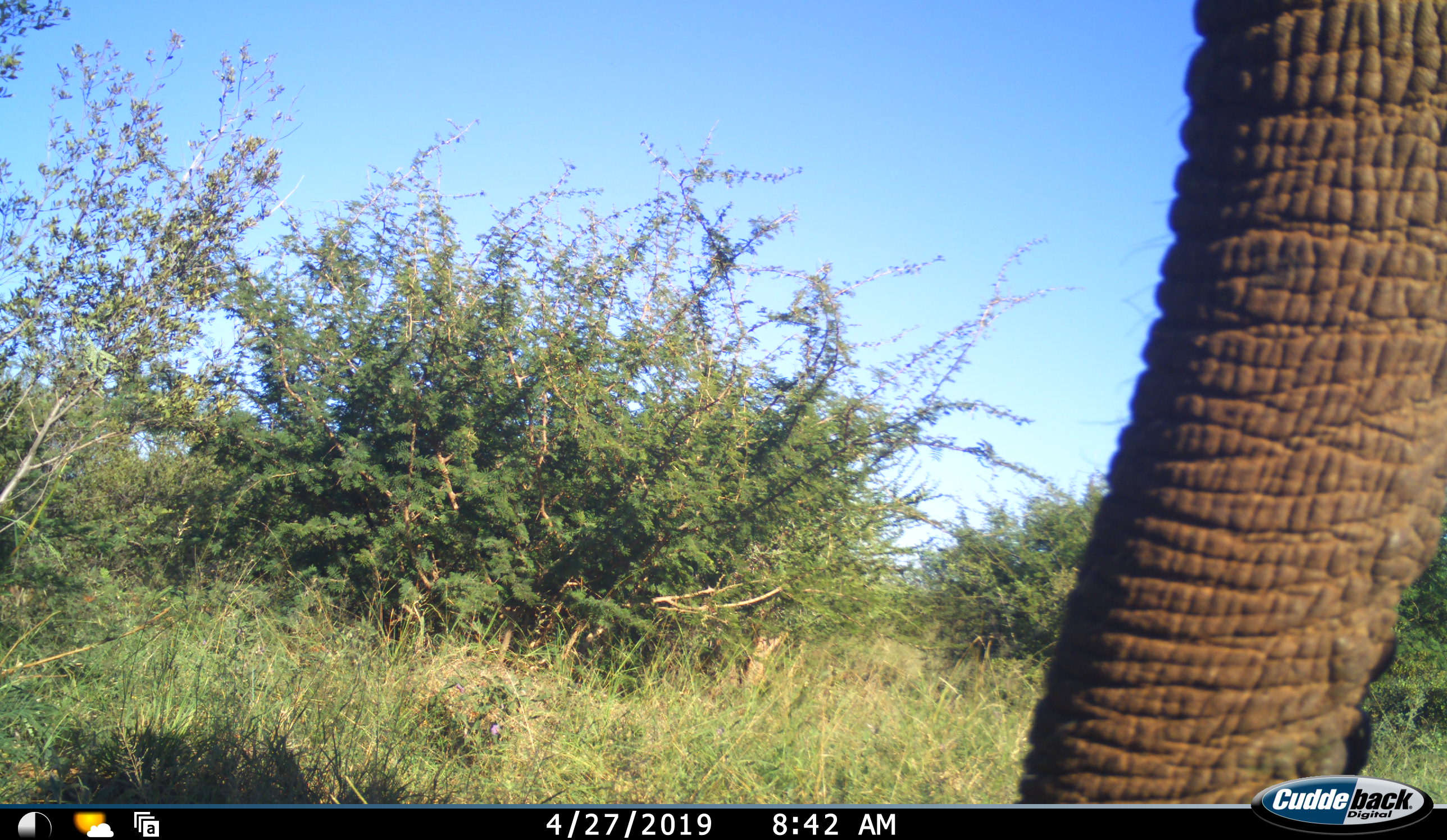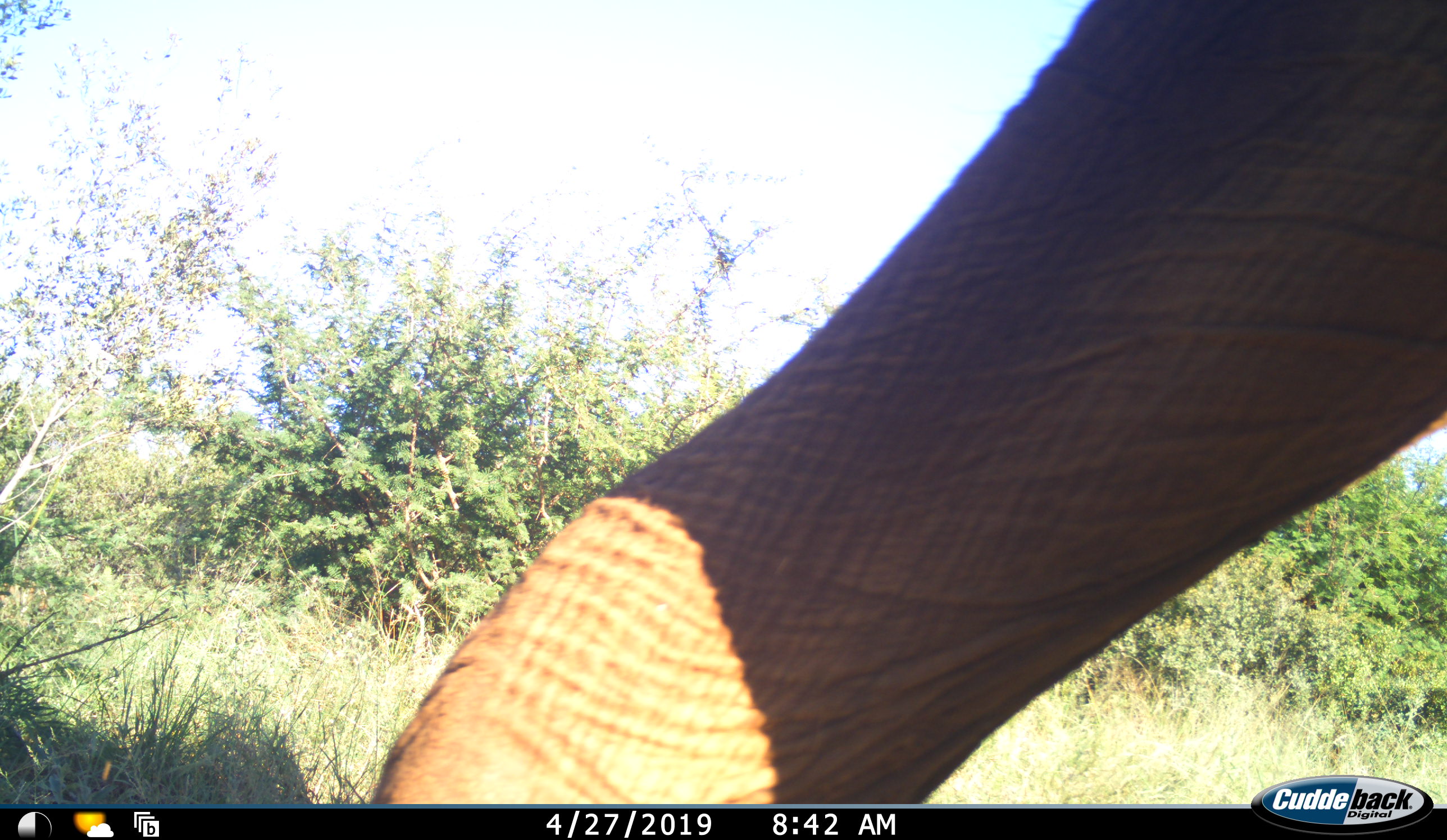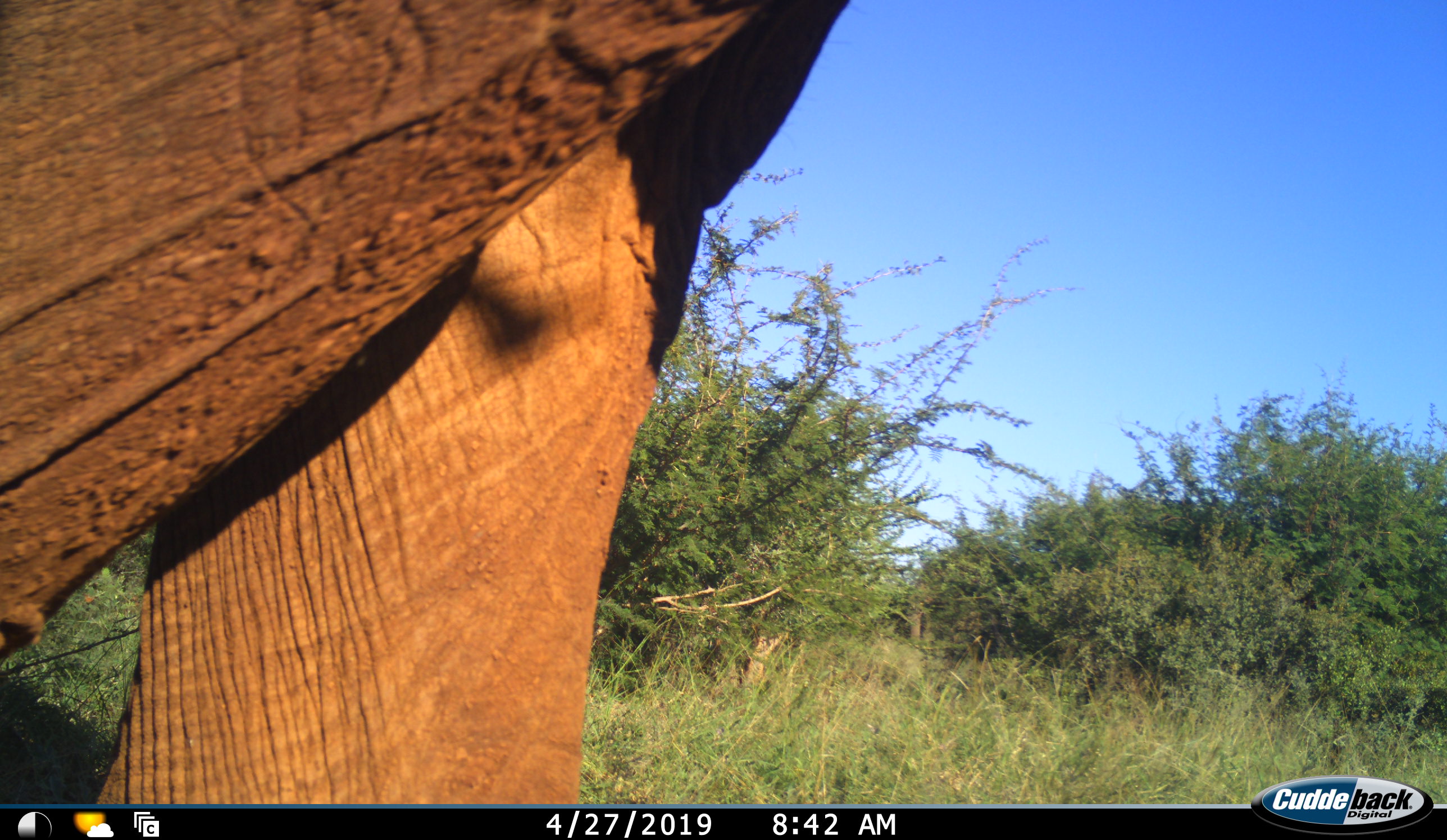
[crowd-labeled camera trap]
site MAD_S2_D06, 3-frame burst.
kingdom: Animalia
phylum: Chordata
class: Mammalia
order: Proboscidea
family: Elephantidae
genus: Loxodonta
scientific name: Loxodonta africana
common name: african bush elephant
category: elephant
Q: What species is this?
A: Elephant (african bush elephant) (Loxodonta africana).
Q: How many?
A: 1.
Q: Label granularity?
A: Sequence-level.